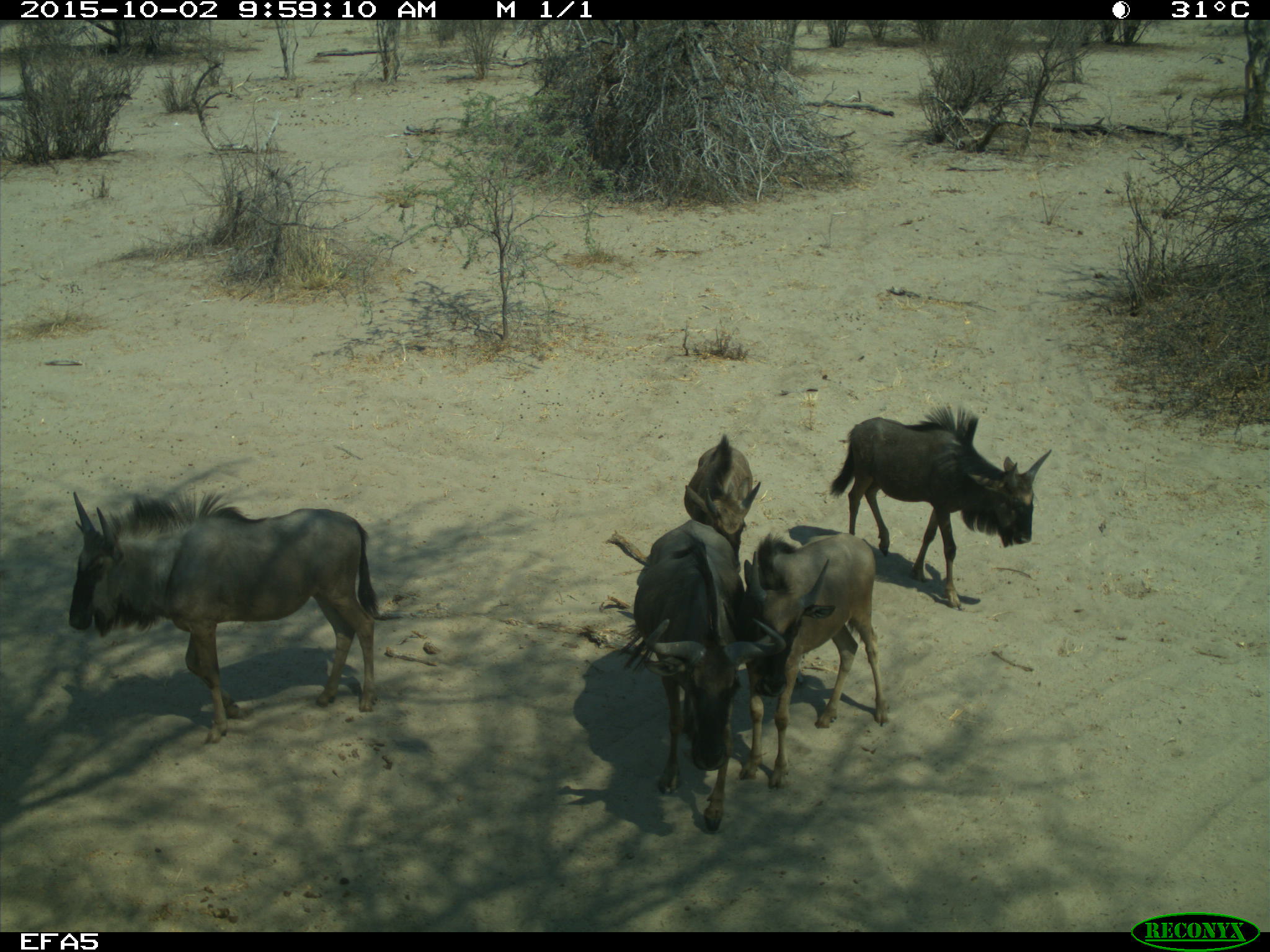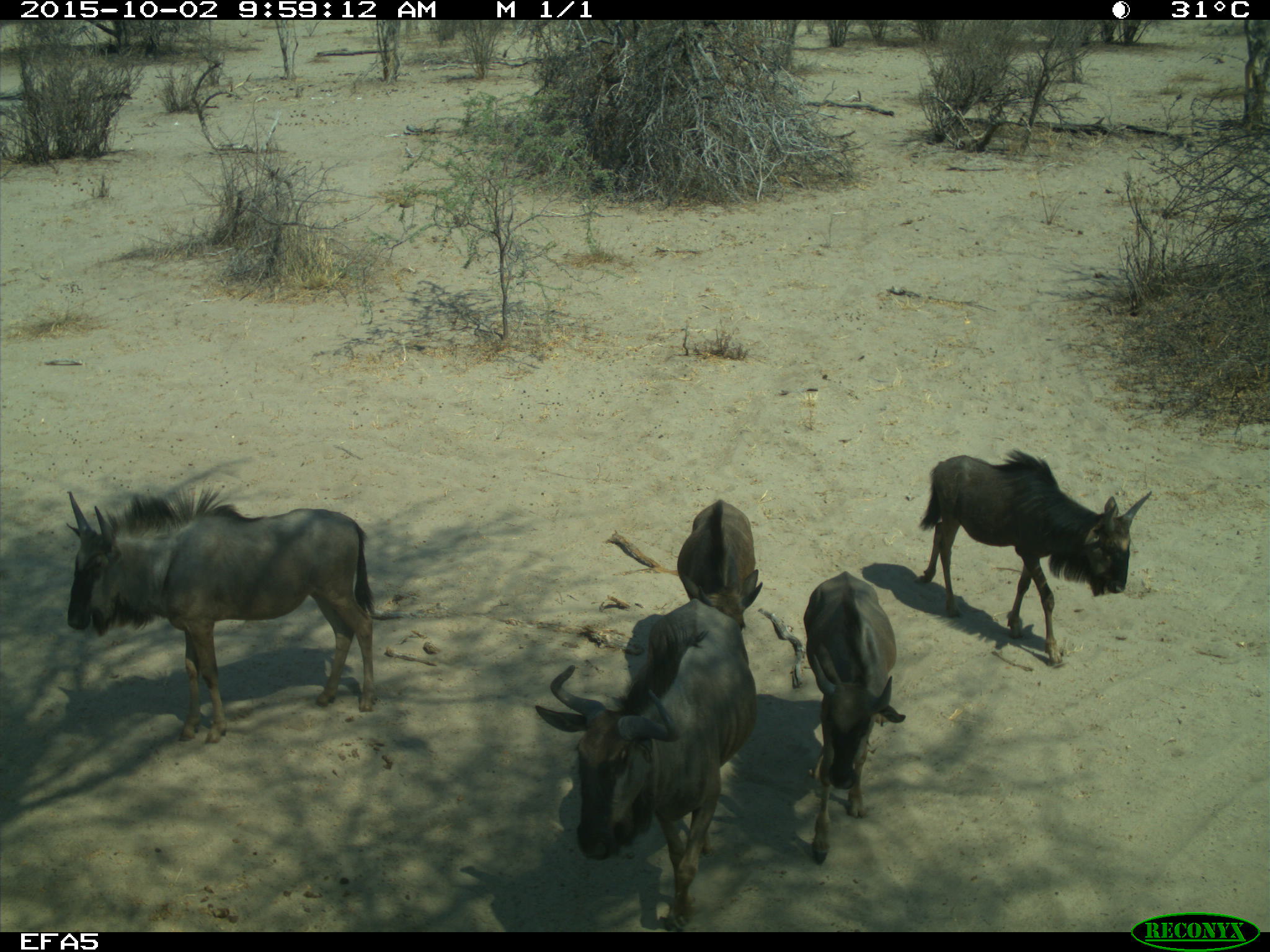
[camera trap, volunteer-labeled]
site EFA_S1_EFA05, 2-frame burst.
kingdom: Animalia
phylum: Chordata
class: Mammalia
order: Artiodactyla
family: Bovidae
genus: Connochaetes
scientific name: Connochaetes taurinus taurinus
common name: blue wildebeest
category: wildebeestblue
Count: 5.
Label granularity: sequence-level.